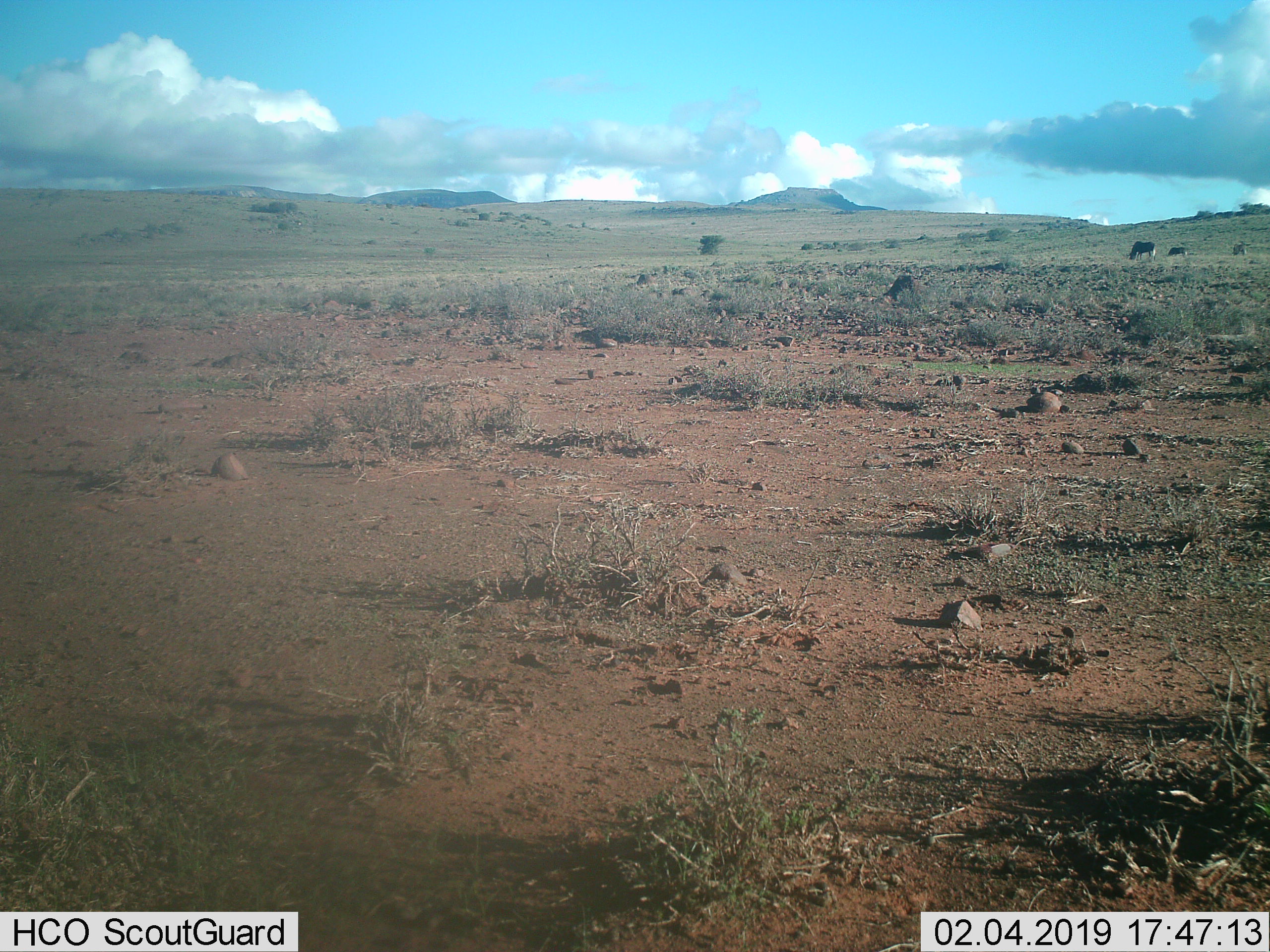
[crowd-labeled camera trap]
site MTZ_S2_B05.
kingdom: Animalia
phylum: Chordata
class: Mammalia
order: Artiodactyla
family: Bovidae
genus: Connochaetes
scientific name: Connochaetes gnou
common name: black wildebeest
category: wildebeestblack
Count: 3.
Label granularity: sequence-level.